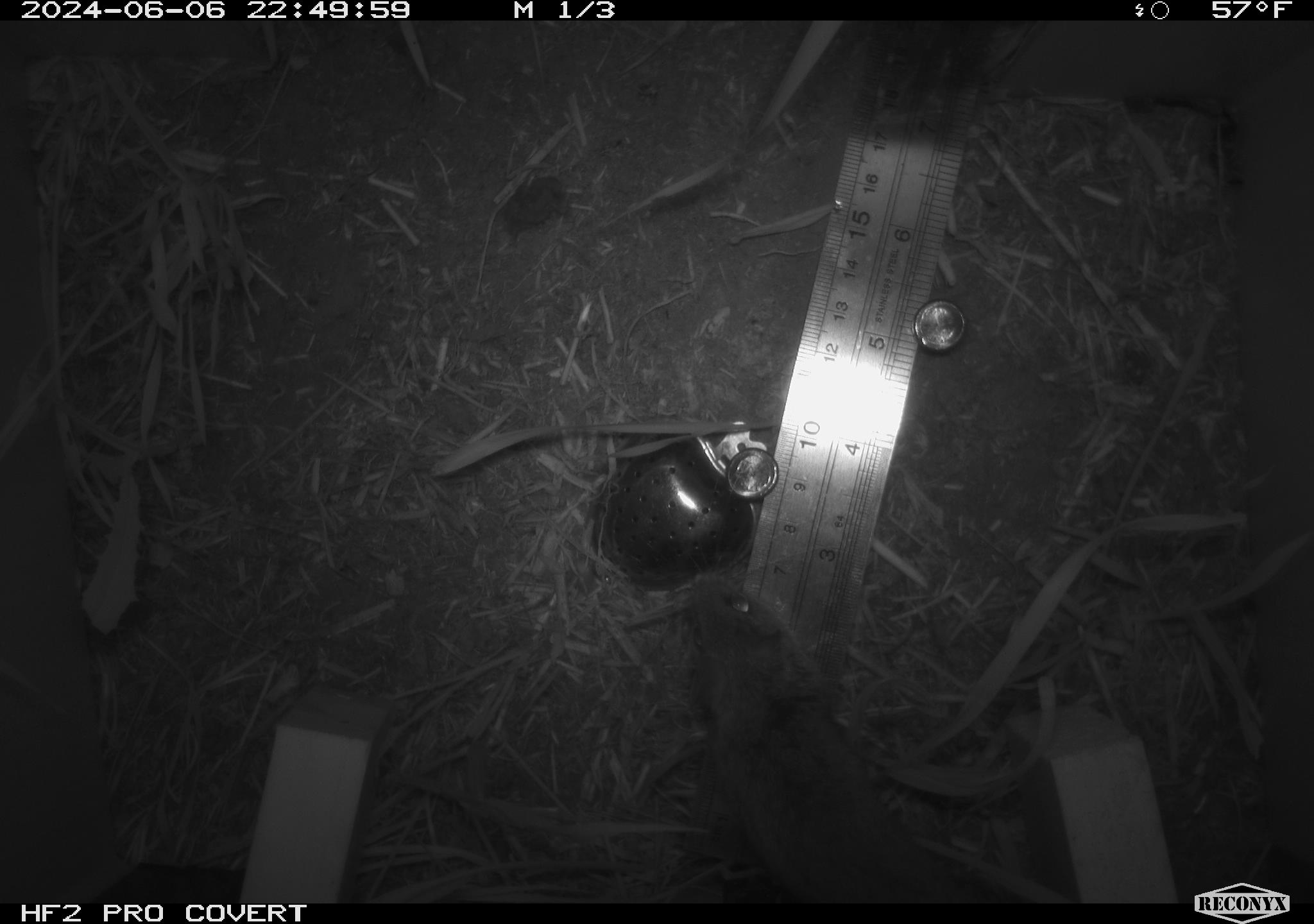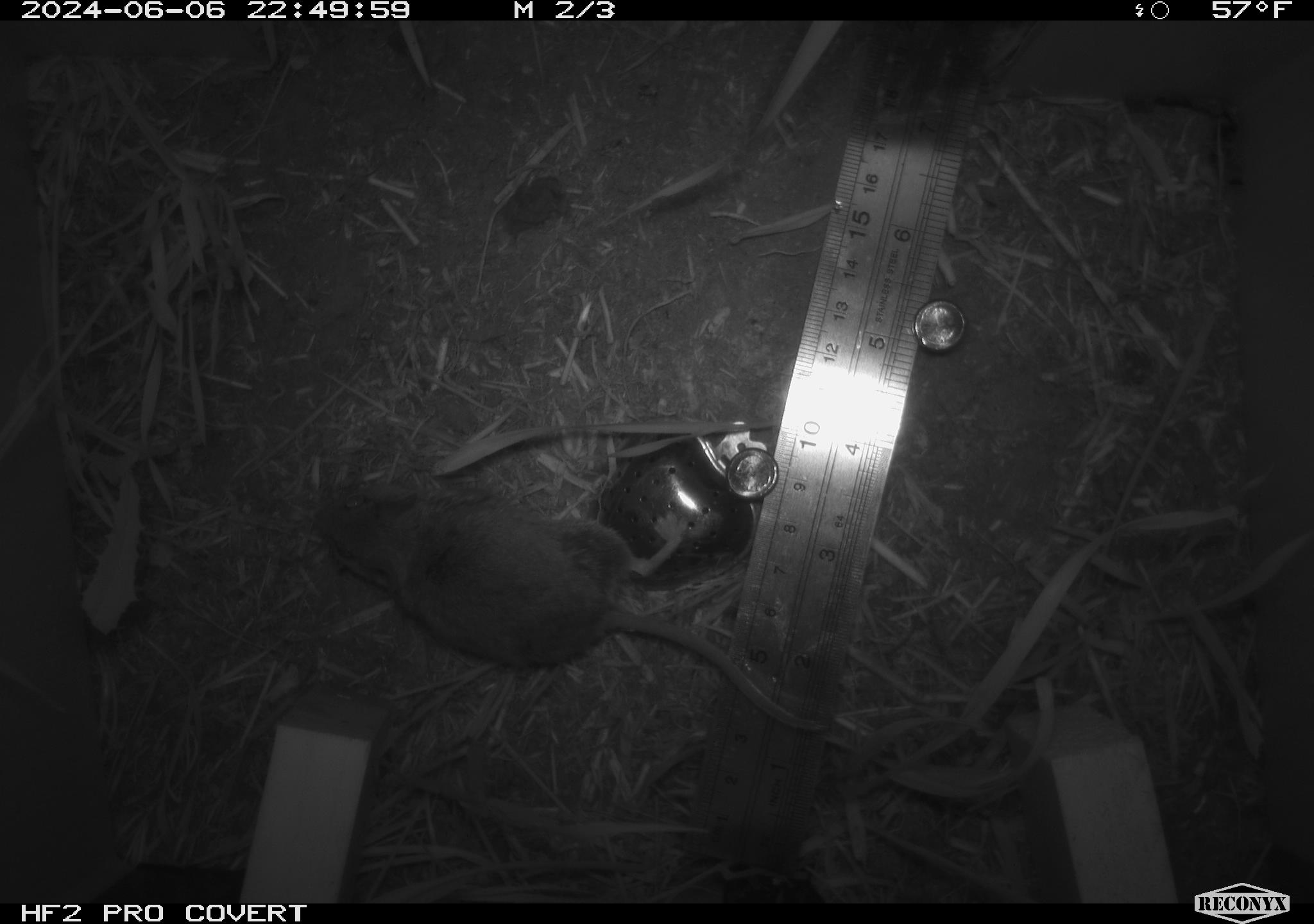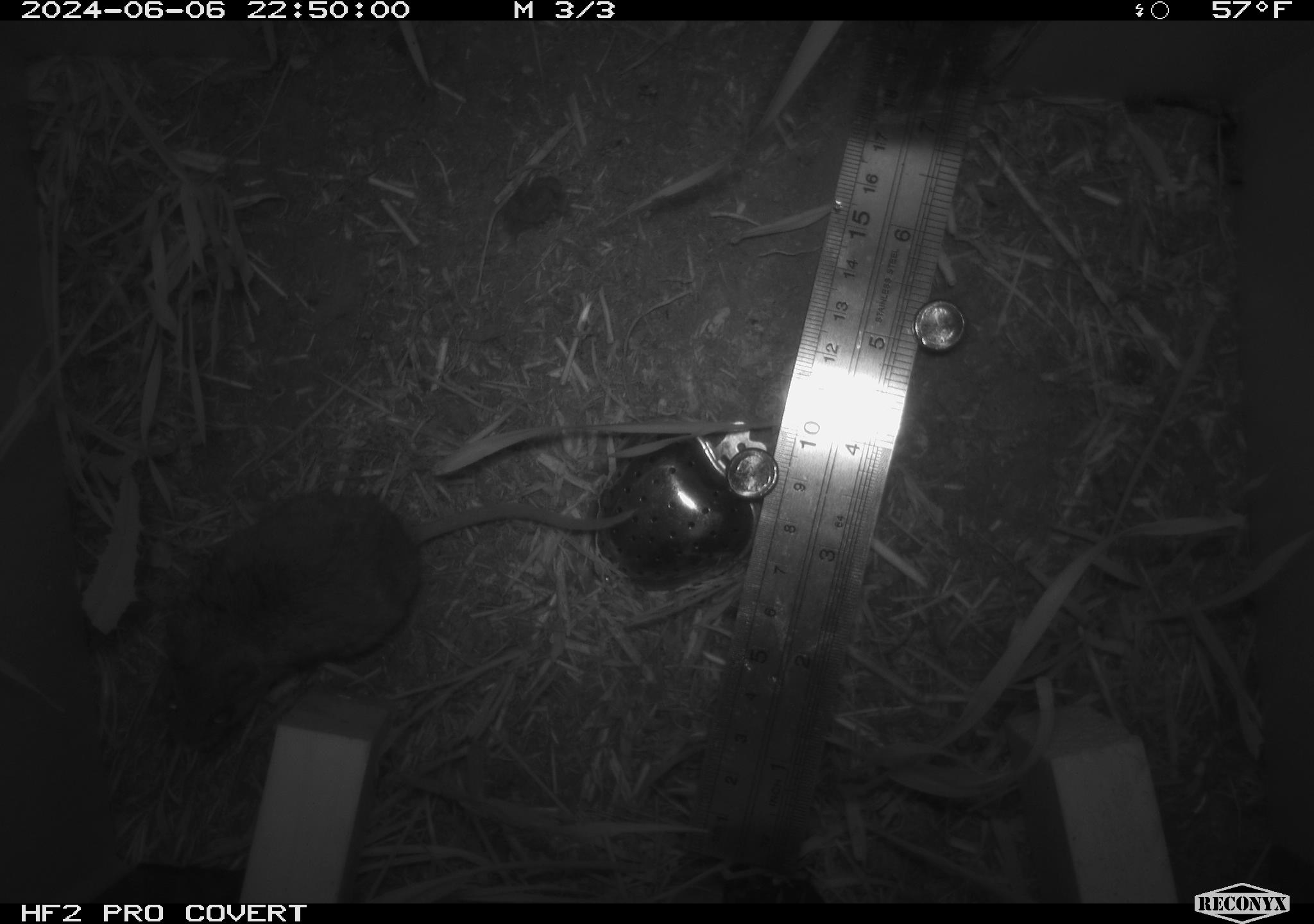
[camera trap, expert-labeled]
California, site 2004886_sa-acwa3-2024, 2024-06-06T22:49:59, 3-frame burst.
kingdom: Animalia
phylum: Chordata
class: Mammalia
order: Rodentia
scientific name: Rodentia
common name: mouse species